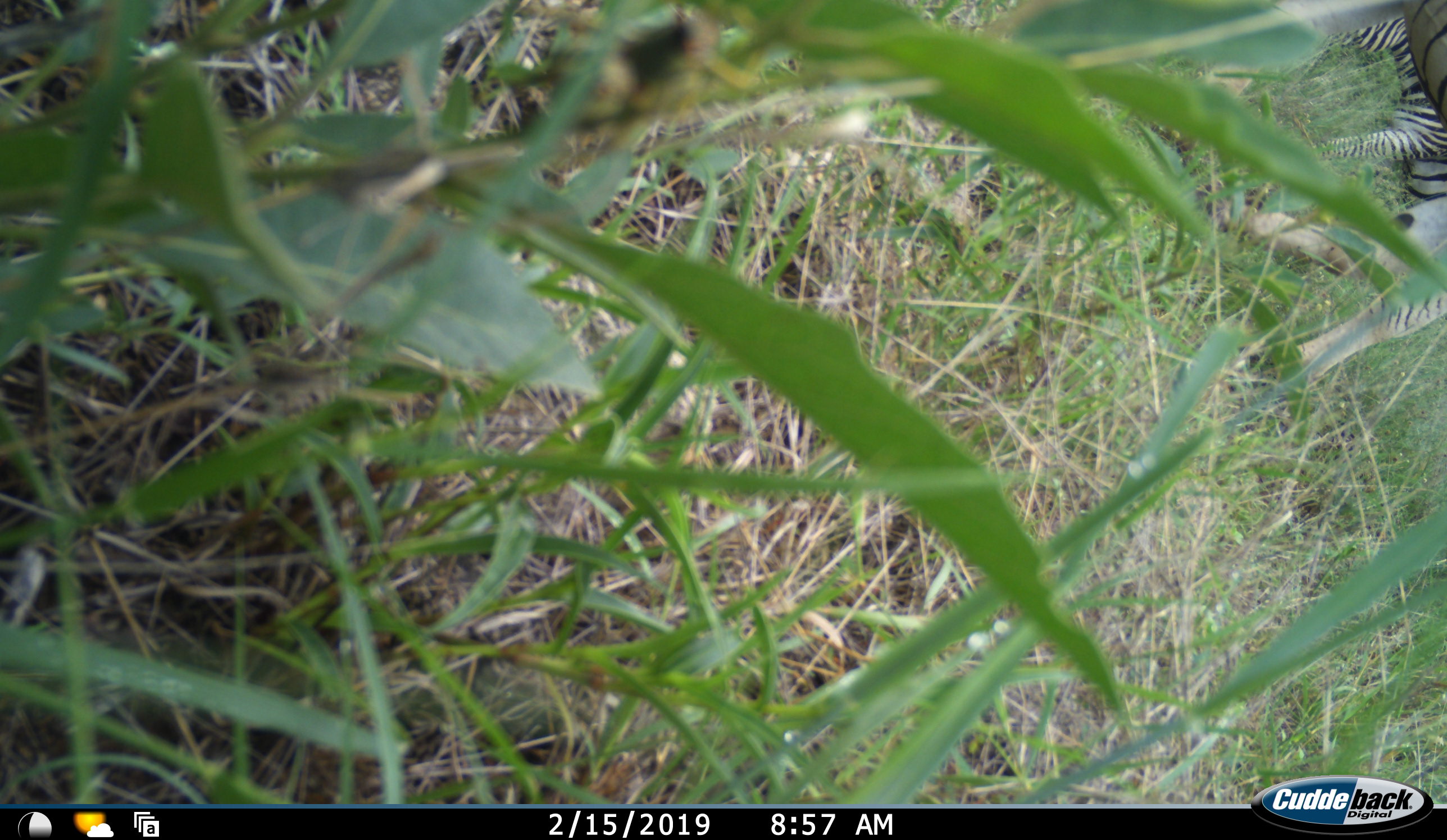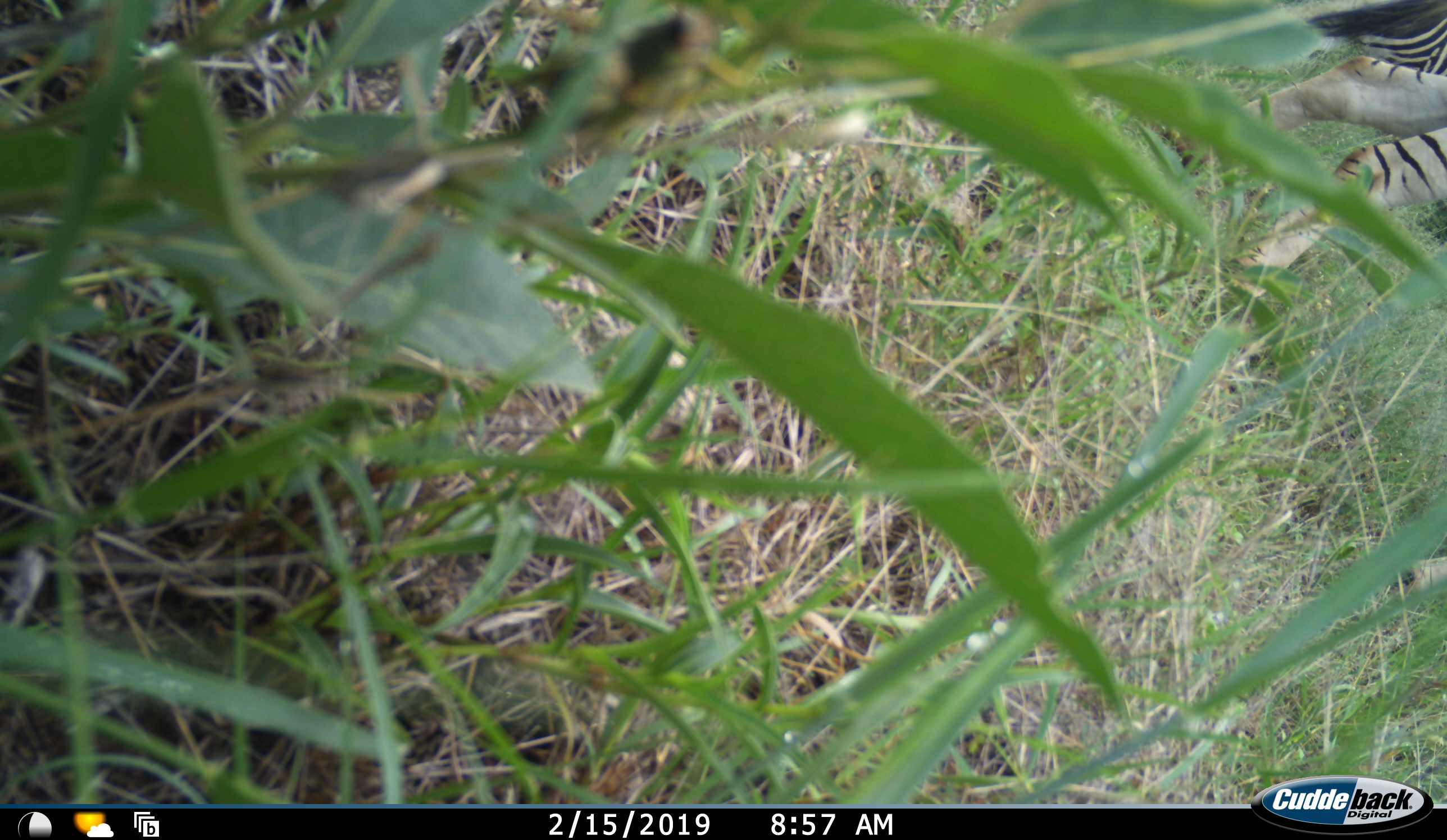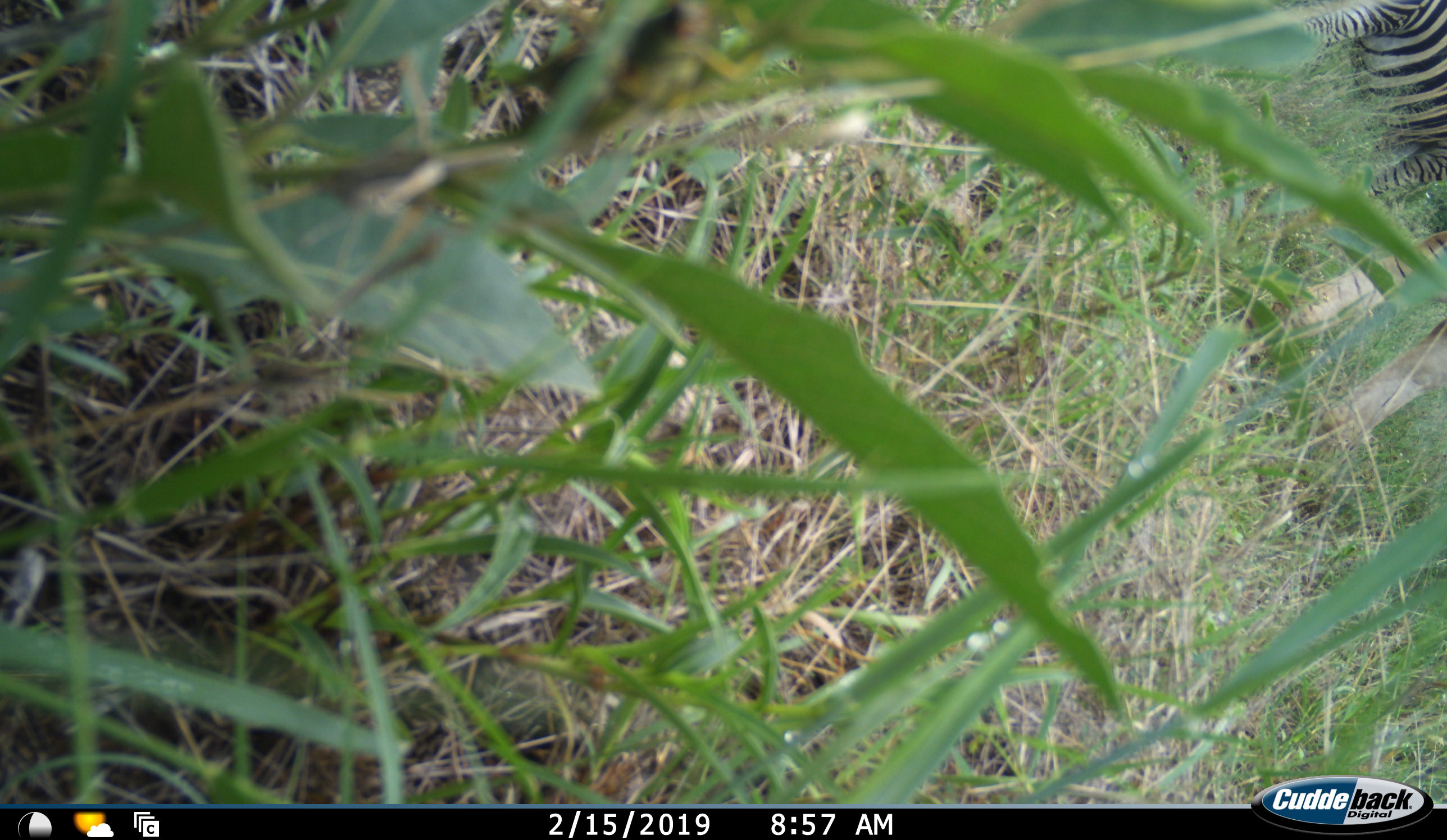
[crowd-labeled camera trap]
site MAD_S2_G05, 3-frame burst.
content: unidentified animal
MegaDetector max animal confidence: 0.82